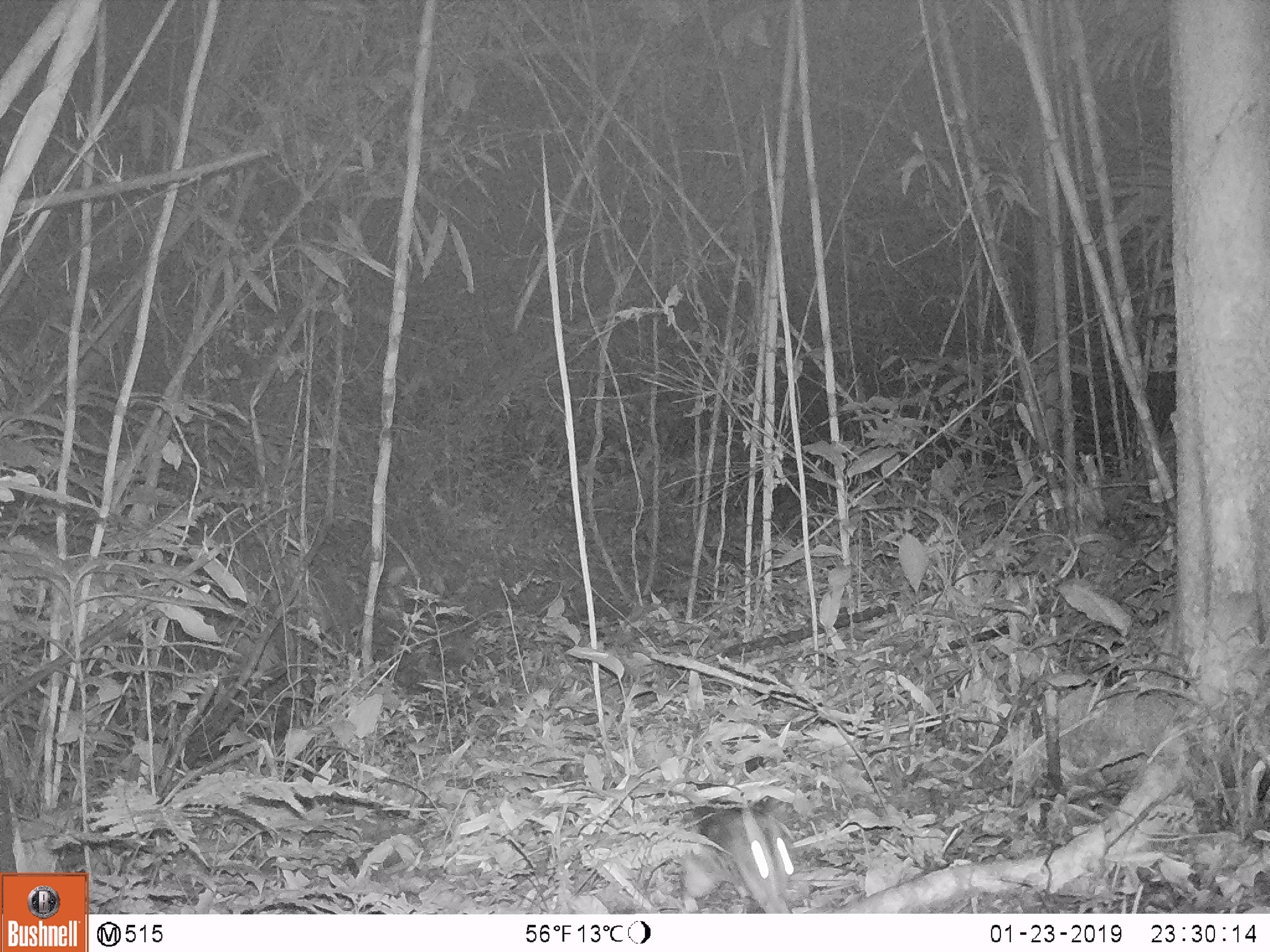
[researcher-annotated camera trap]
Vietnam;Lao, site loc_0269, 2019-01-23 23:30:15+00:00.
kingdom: Animalia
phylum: Chordata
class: Mammalia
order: Lagomorpha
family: Leporidae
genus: Nesolagus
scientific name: Nesolagus timminsi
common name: annamite striped rabbit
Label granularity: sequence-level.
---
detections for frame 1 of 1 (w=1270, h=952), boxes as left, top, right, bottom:
annamite striped rabbit: 680, 802, 797, 912